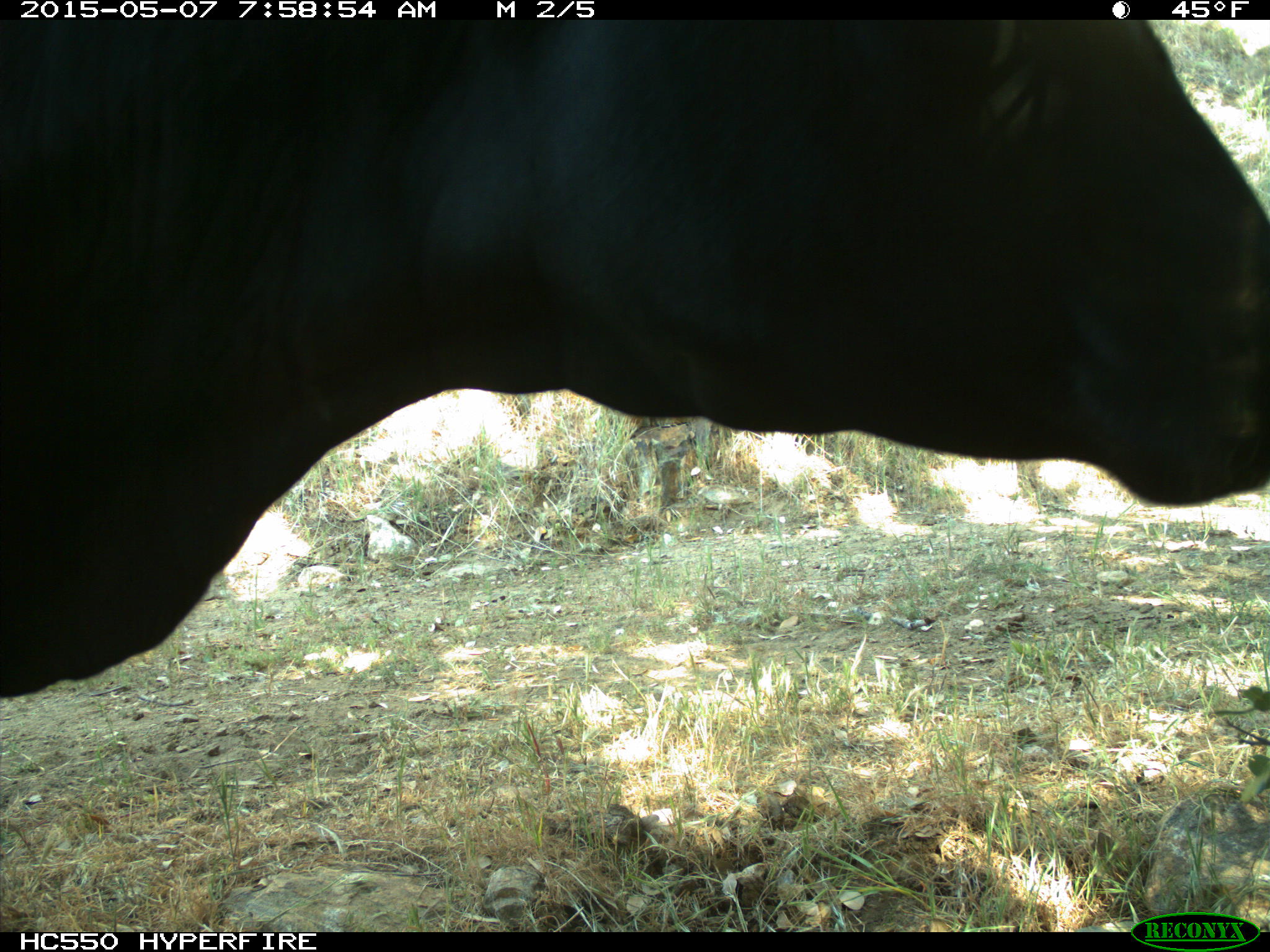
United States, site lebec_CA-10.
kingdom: Animalia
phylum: Chordata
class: Mammalia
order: Artiodactyla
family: Bovidae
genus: Bos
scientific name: Bos taurus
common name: domestic cow